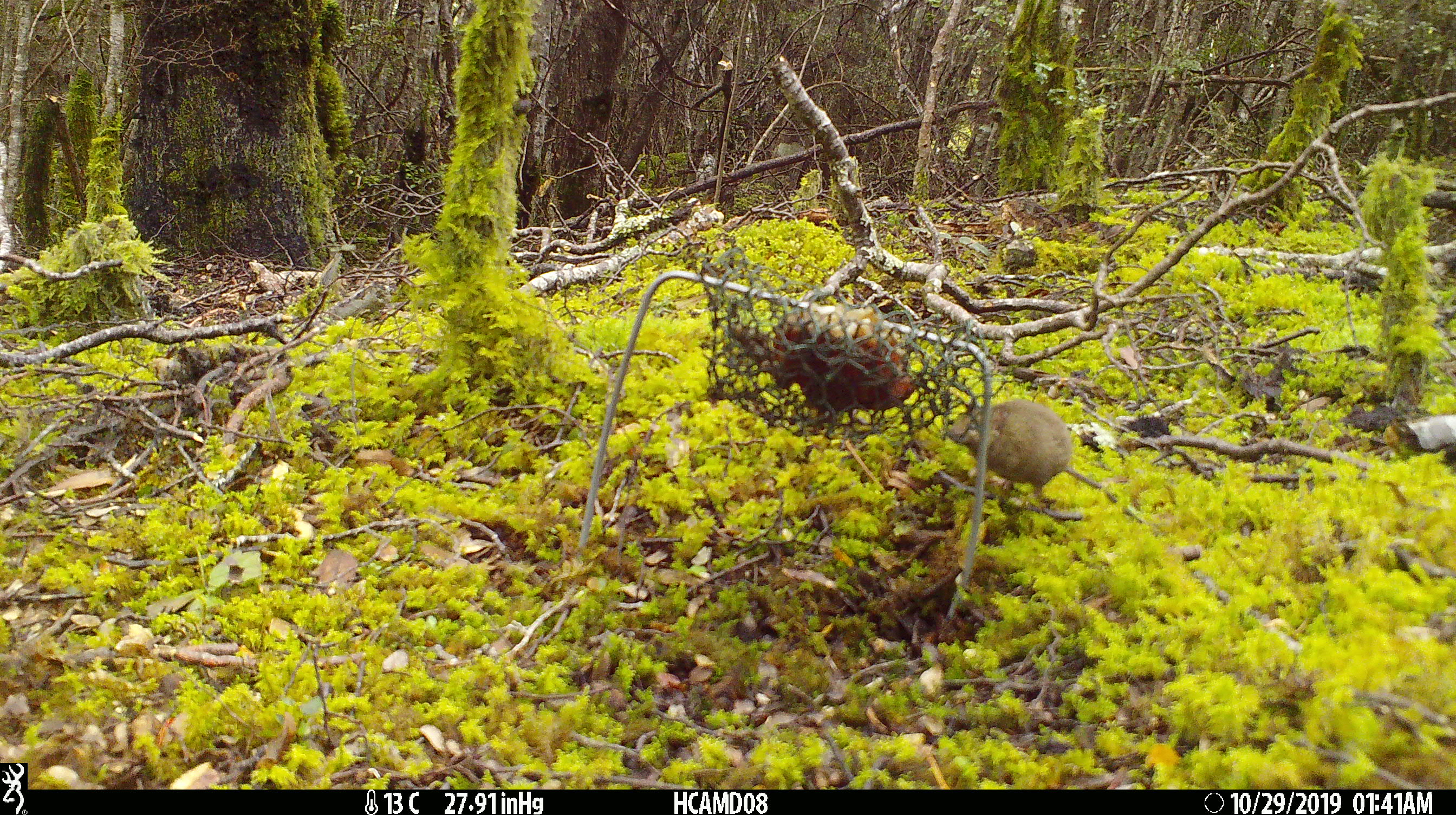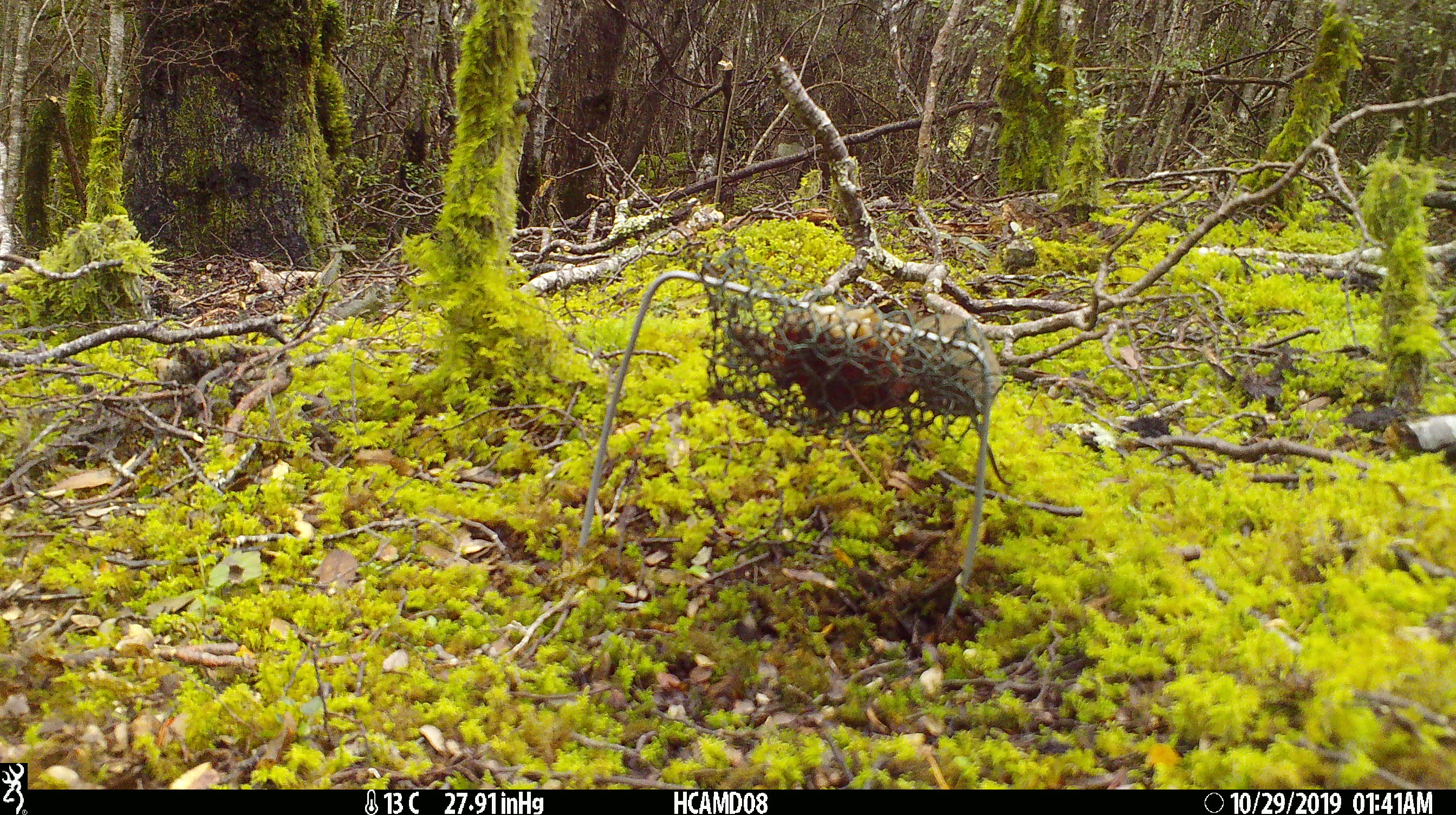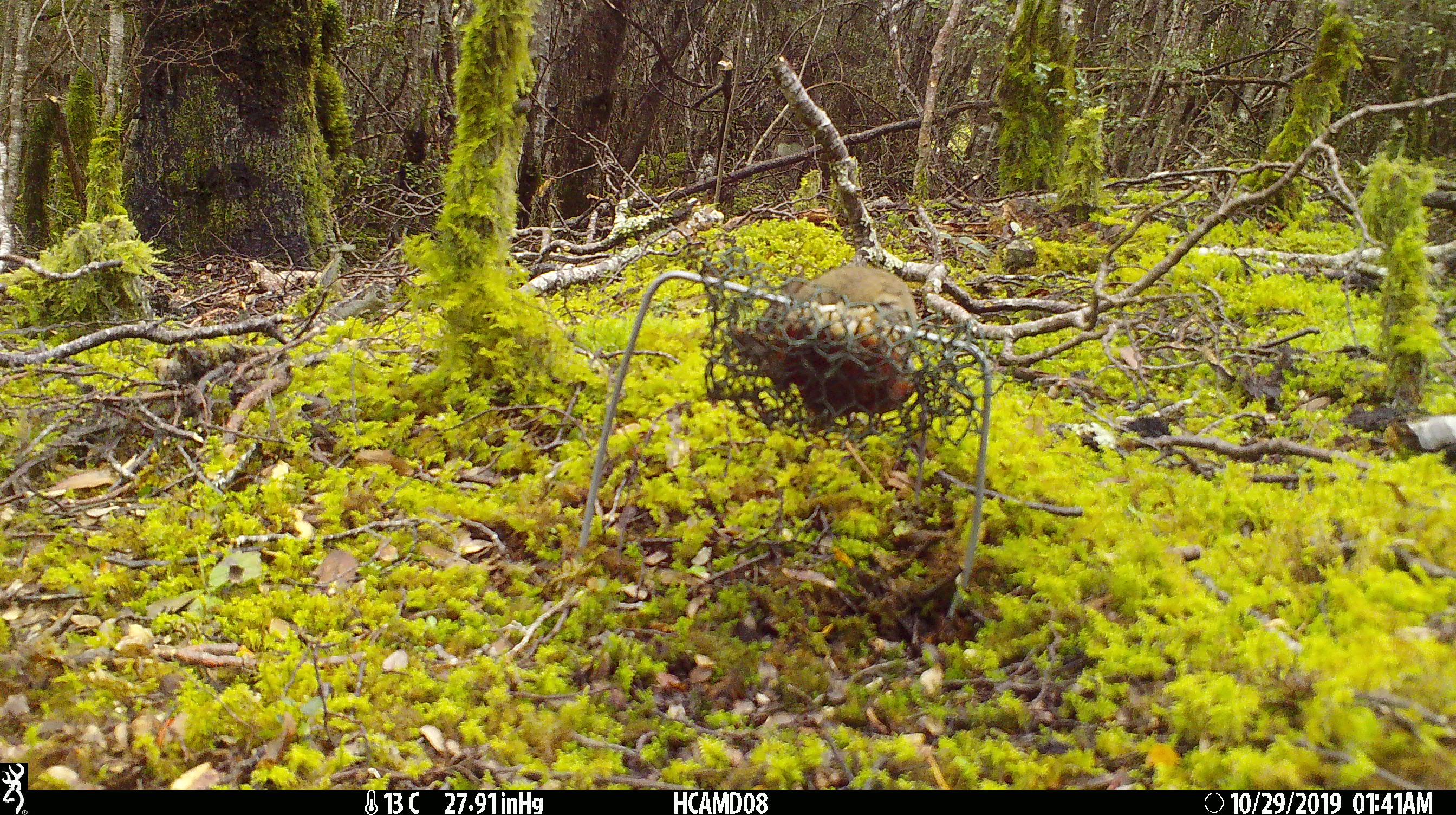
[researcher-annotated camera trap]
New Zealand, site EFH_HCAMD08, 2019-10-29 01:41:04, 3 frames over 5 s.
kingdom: Animalia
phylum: Chordata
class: Mammalia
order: Rodentia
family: Muridae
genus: Mus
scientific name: Mus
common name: mouse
Mouse (Mus).